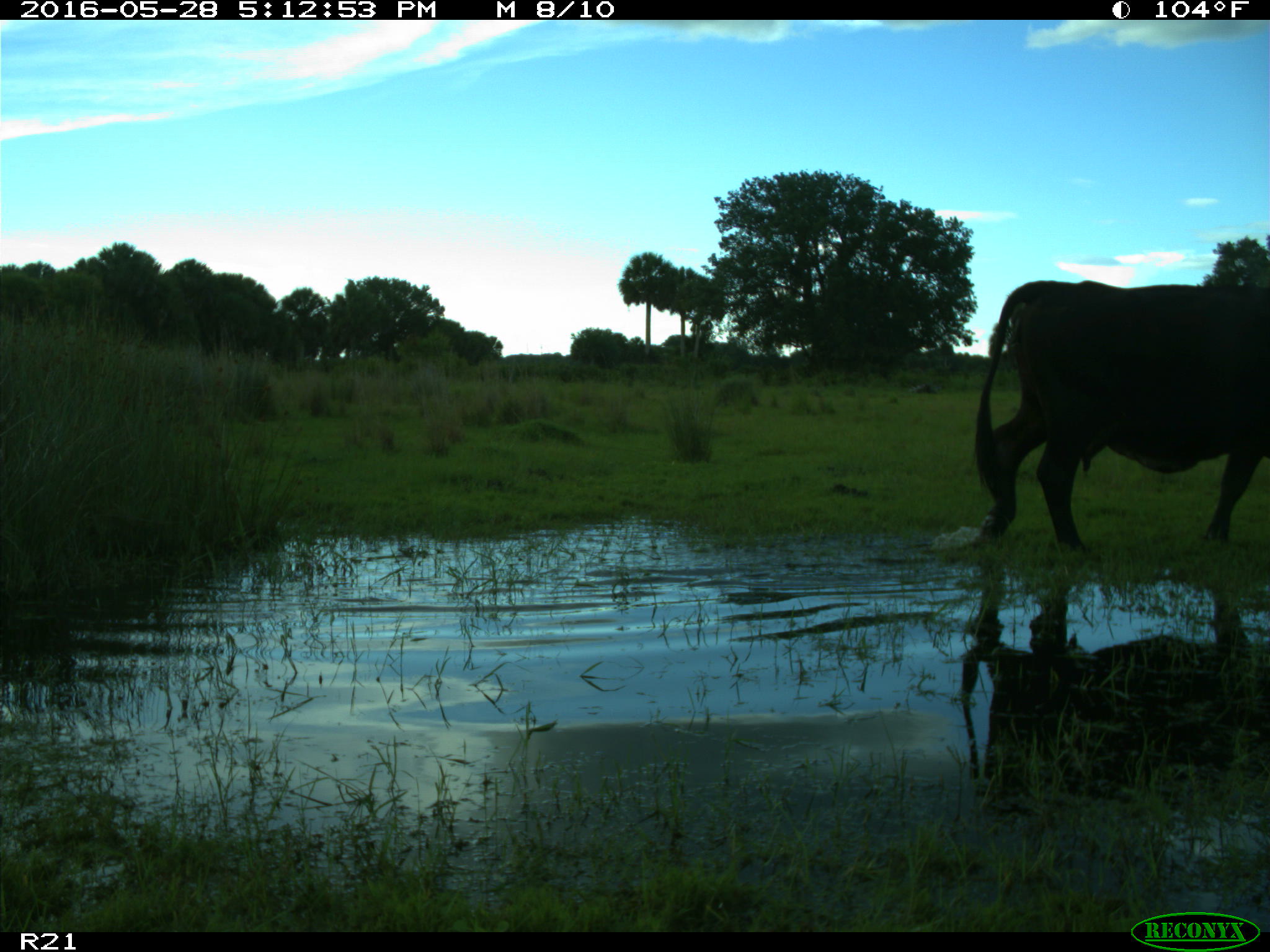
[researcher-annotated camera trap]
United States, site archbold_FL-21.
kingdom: Animalia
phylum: Chordata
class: Mammalia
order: Artiodactyla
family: Bovidae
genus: Bos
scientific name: Bos taurus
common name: domestic cow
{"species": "Bos taurus (domestic cow)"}